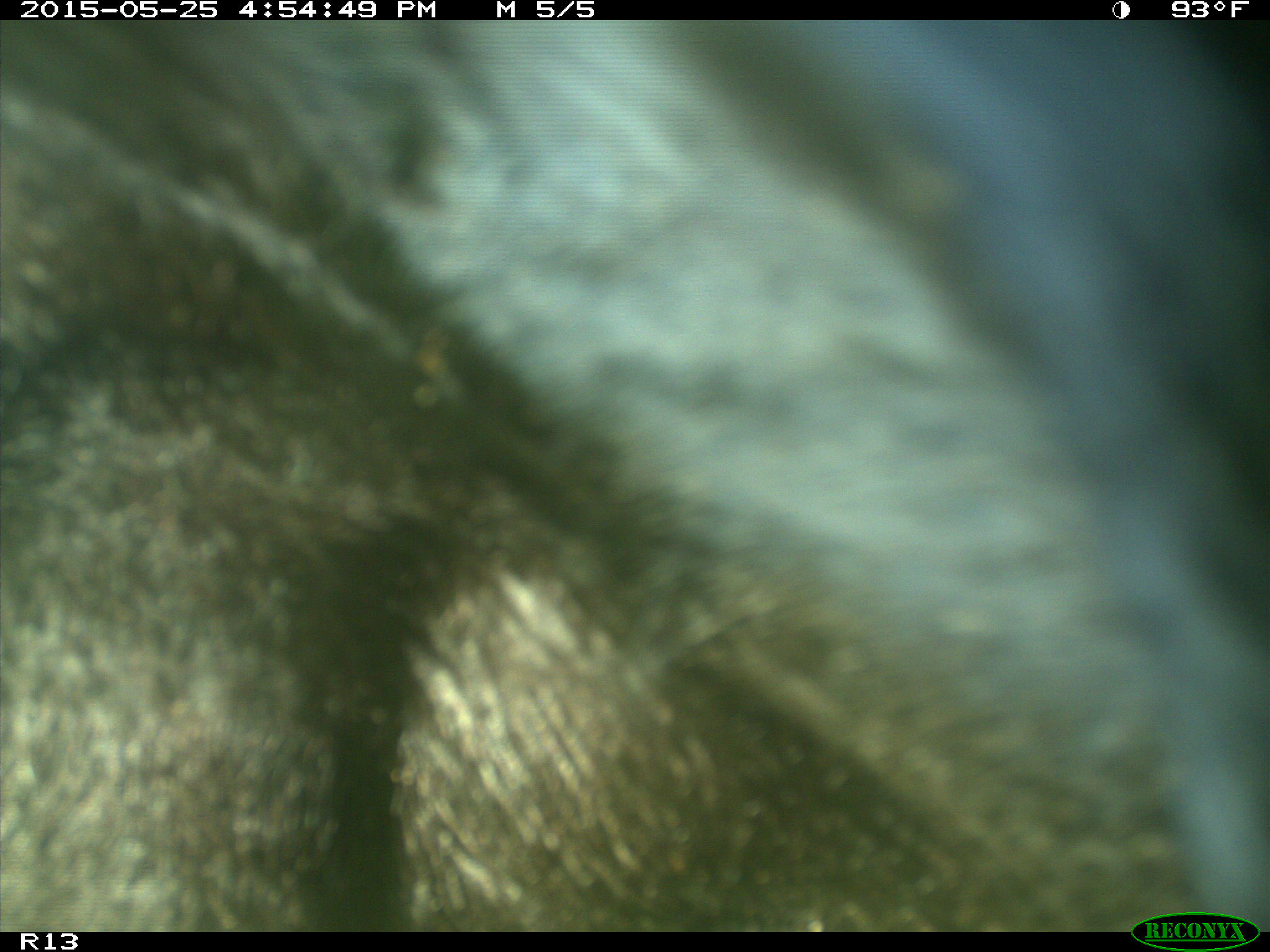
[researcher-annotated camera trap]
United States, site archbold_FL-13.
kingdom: Animalia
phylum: Chordata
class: Mammalia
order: Artiodactyla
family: Bovidae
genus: Bos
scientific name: Bos taurus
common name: domestic cow